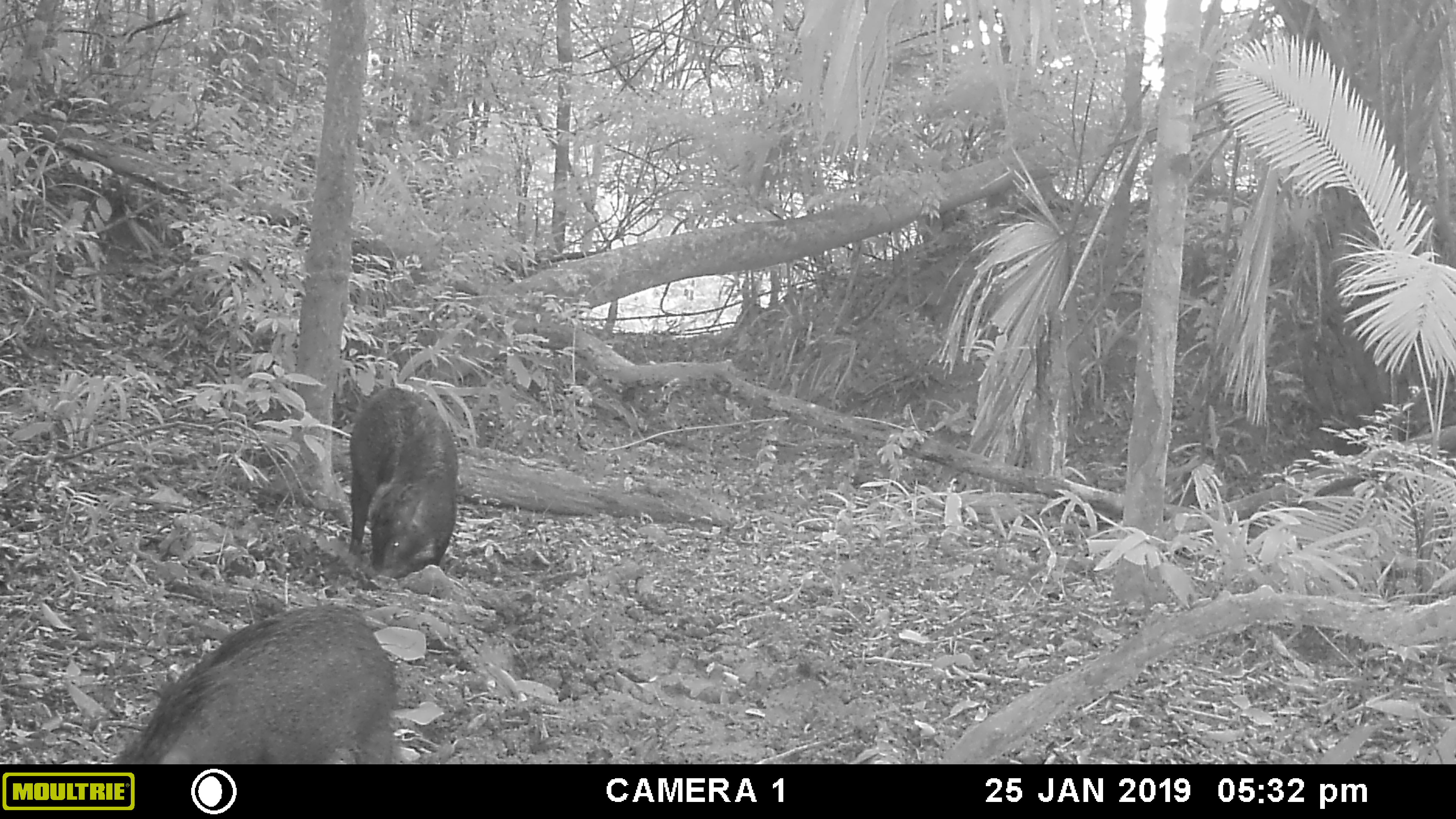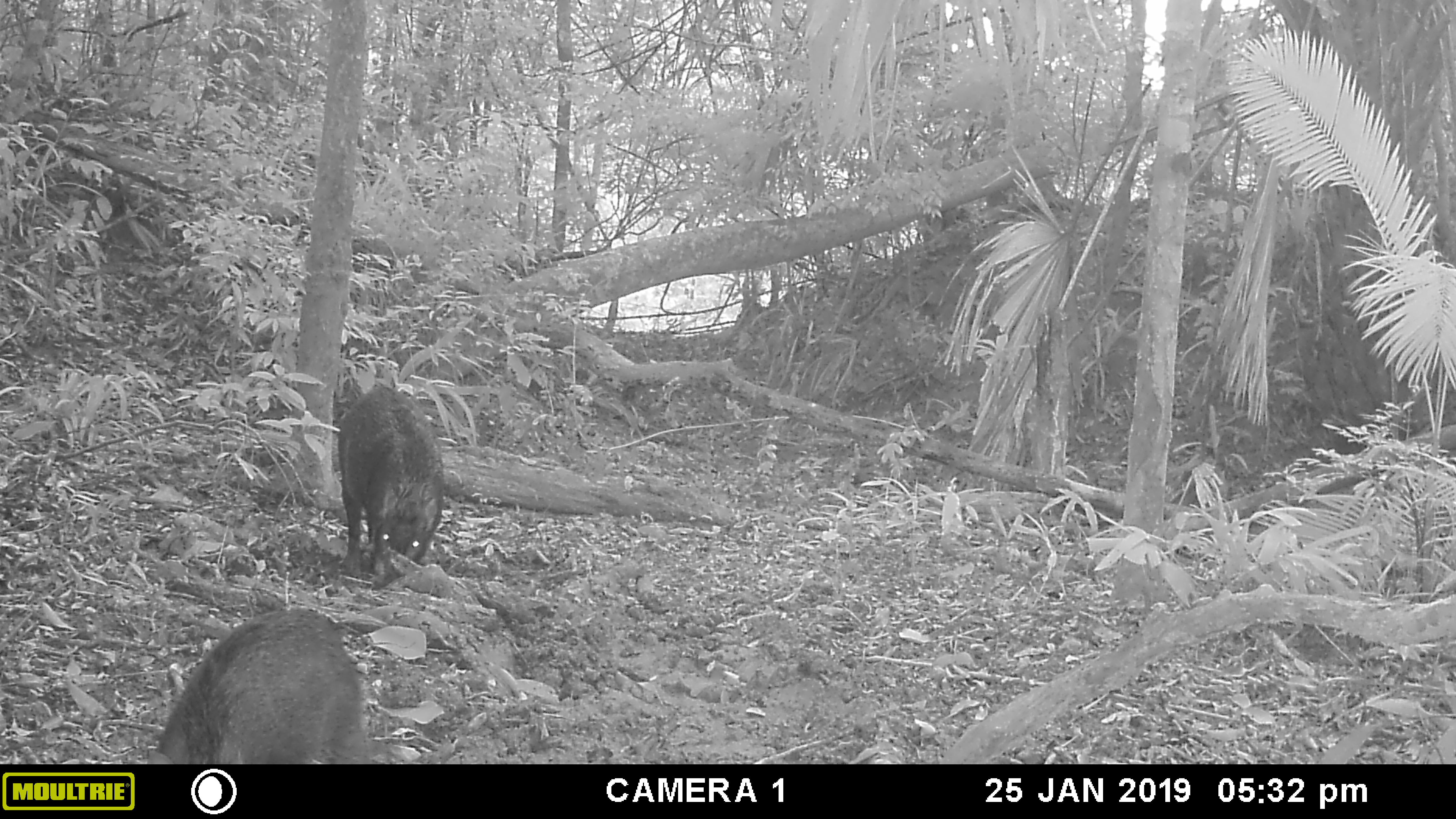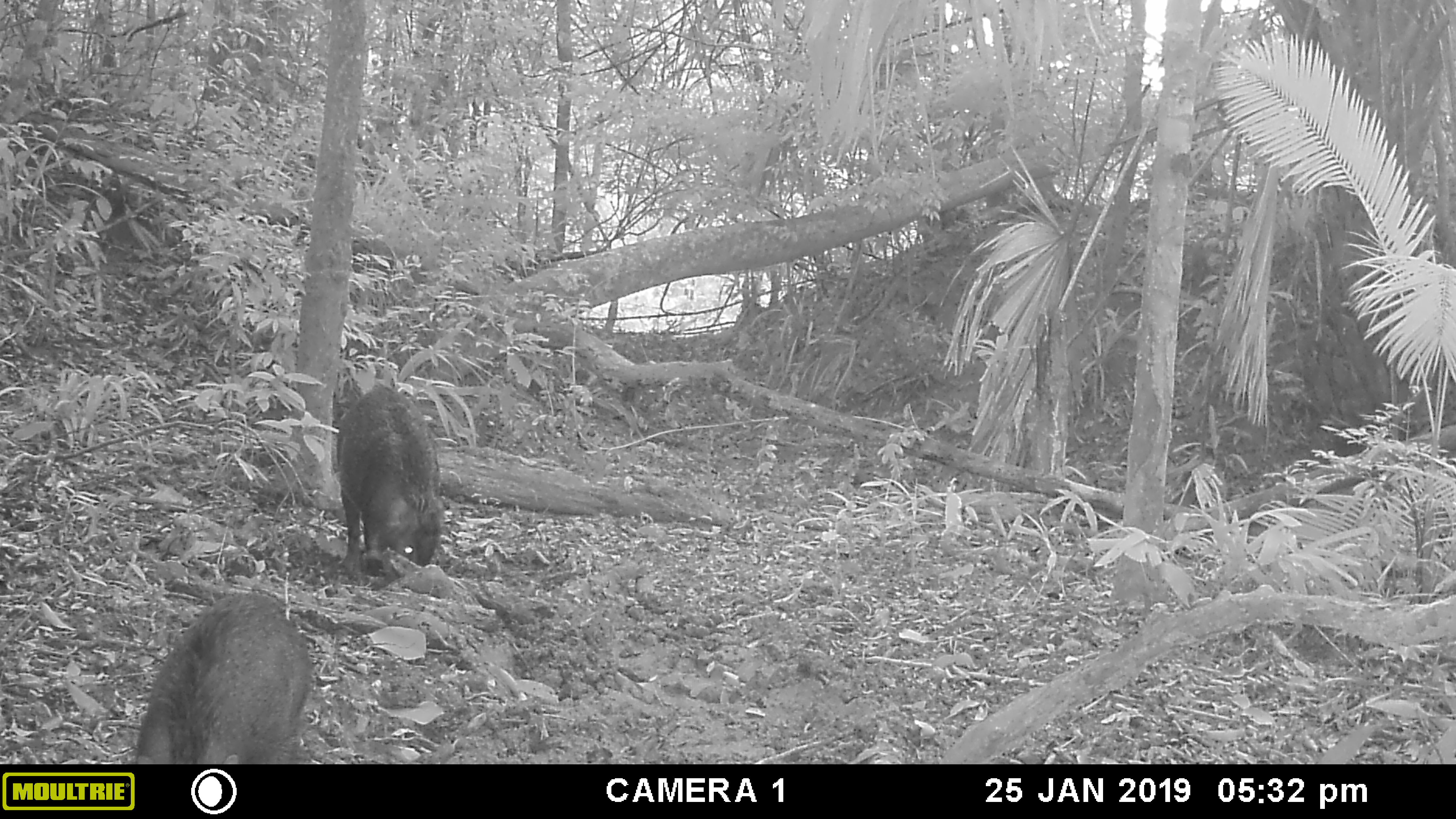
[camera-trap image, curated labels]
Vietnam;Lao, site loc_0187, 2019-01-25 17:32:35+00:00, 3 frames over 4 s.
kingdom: Animalia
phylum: Chordata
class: Mammalia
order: Artiodactyla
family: Suidae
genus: Sus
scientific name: Sus scrofa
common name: eurasian wild pig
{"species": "eurasian wild pig (Sus scrofa)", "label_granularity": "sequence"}